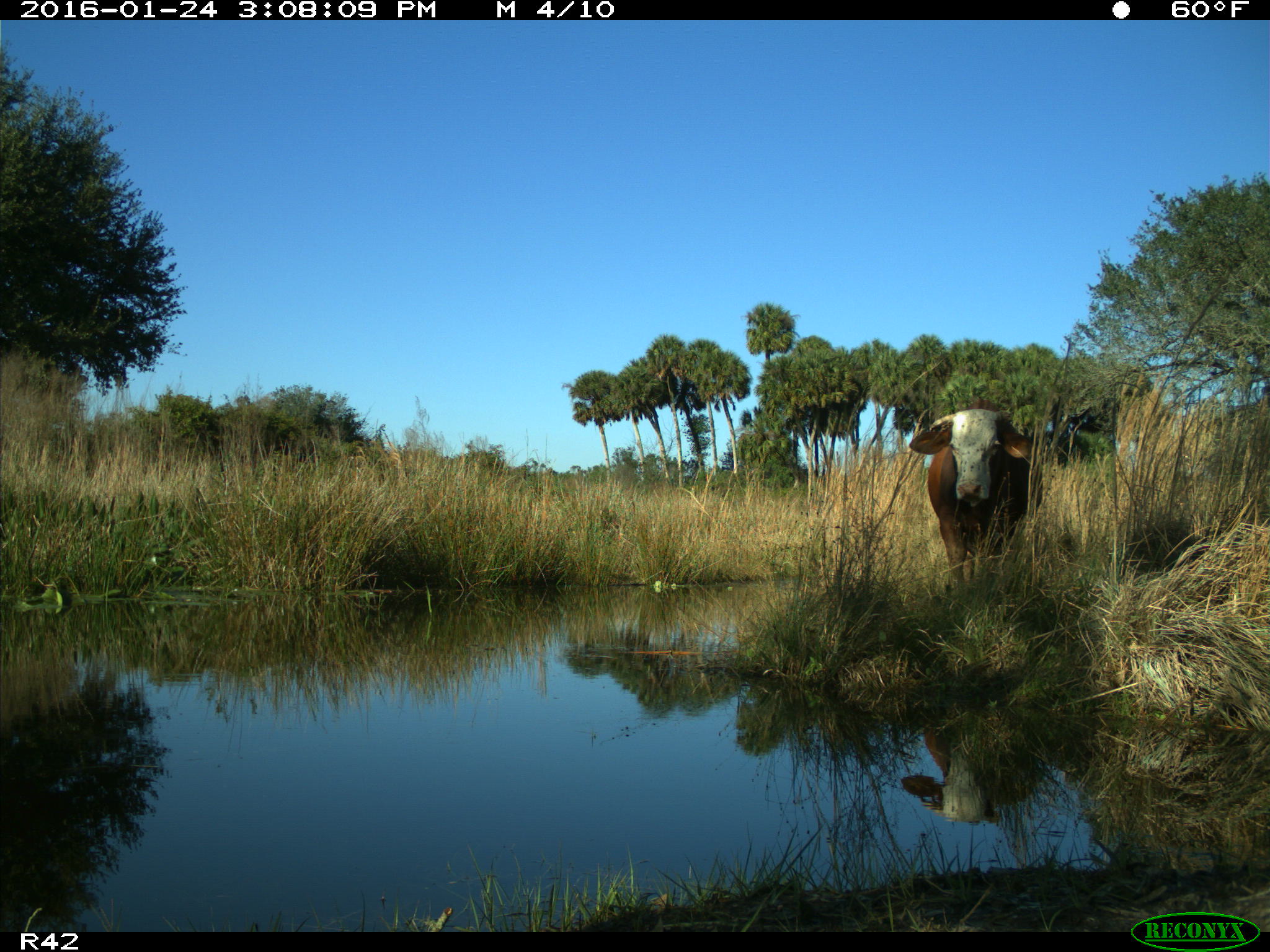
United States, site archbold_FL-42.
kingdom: Animalia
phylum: Chordata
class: Mammalia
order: Artiodactyla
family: Bovidae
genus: Bos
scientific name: Bos taurus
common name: domestic cow